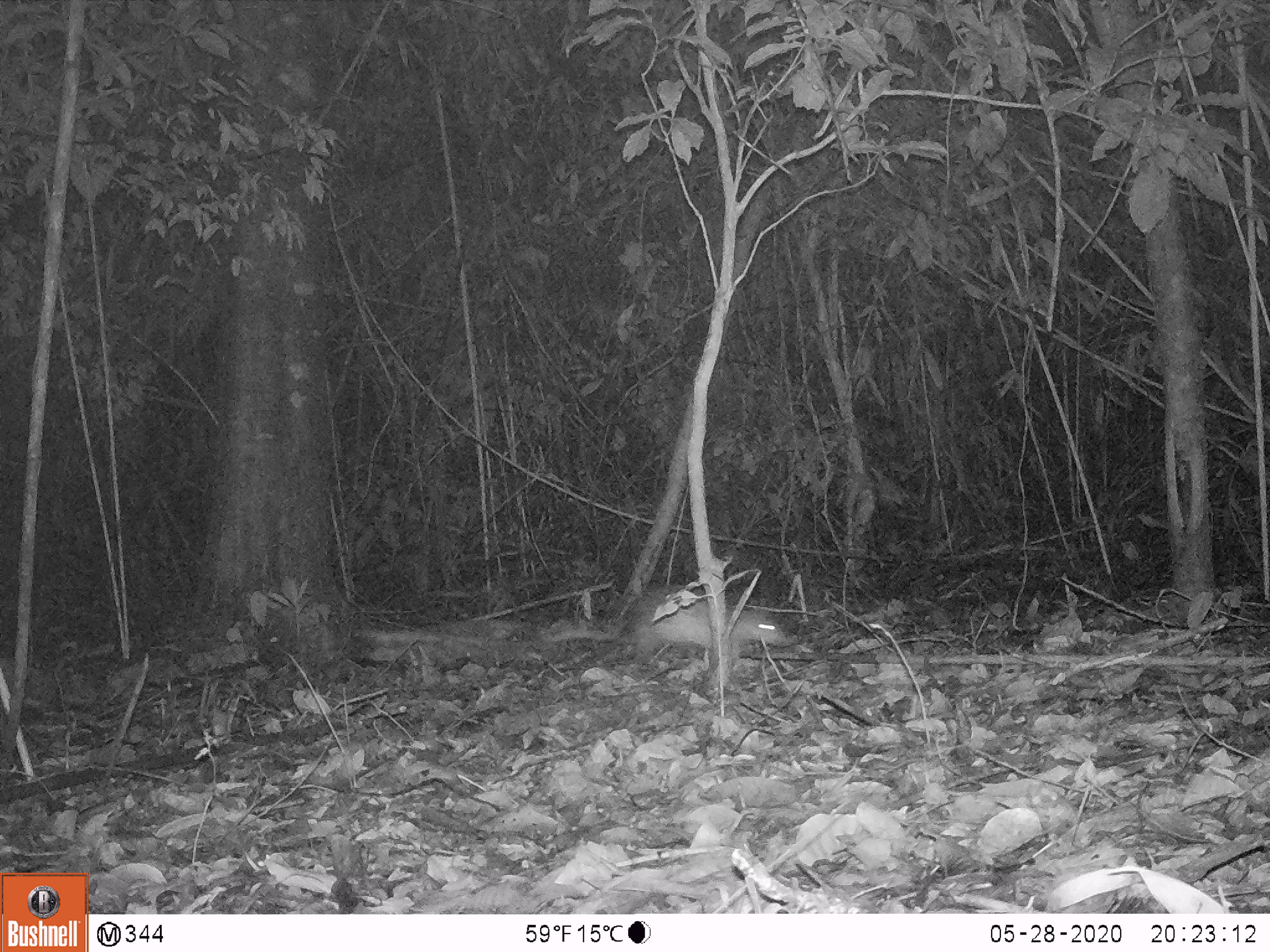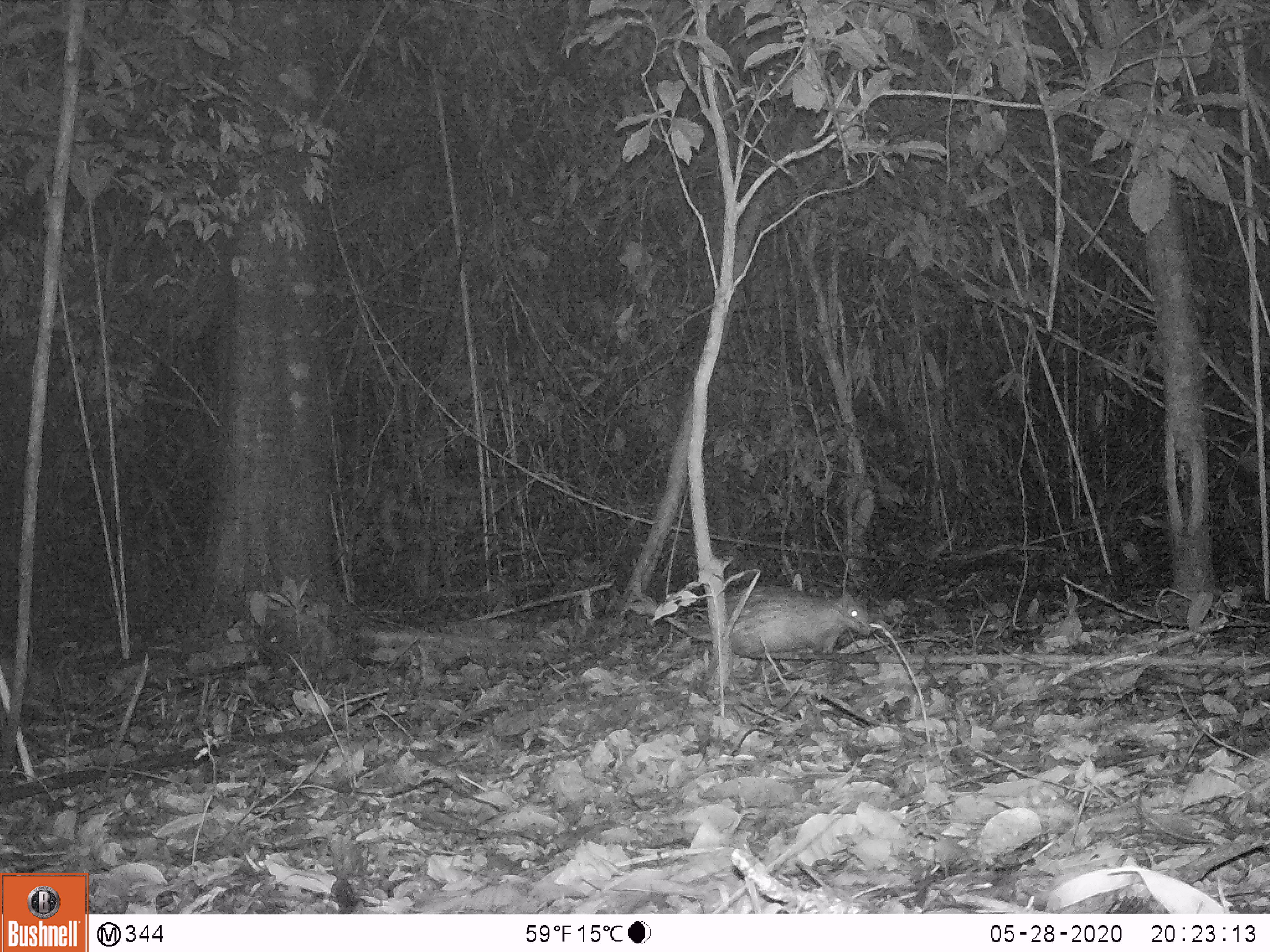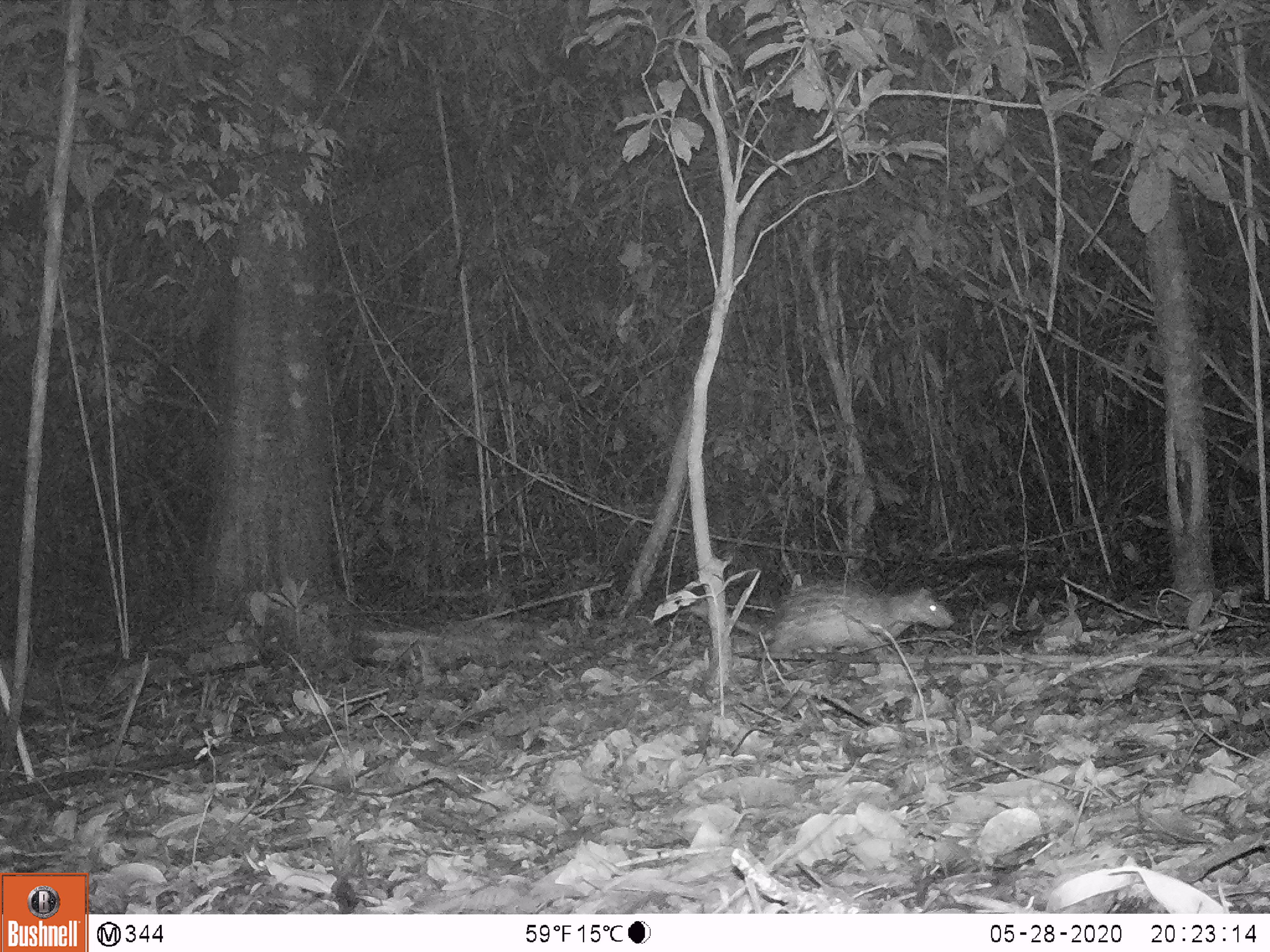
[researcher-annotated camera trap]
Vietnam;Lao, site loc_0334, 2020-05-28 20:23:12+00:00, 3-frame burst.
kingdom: Animalia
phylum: Chordata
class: Mammalia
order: Rodentia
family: Hystricidae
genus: Atherurus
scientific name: Atherurus macrourus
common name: asiatic brush-tailed porcupine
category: asiatic brush tailed porcupine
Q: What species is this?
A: Asiatic brush tailed porcupine (asiatic brush-tailed porcupine) (Atherurus macrourus).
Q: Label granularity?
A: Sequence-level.